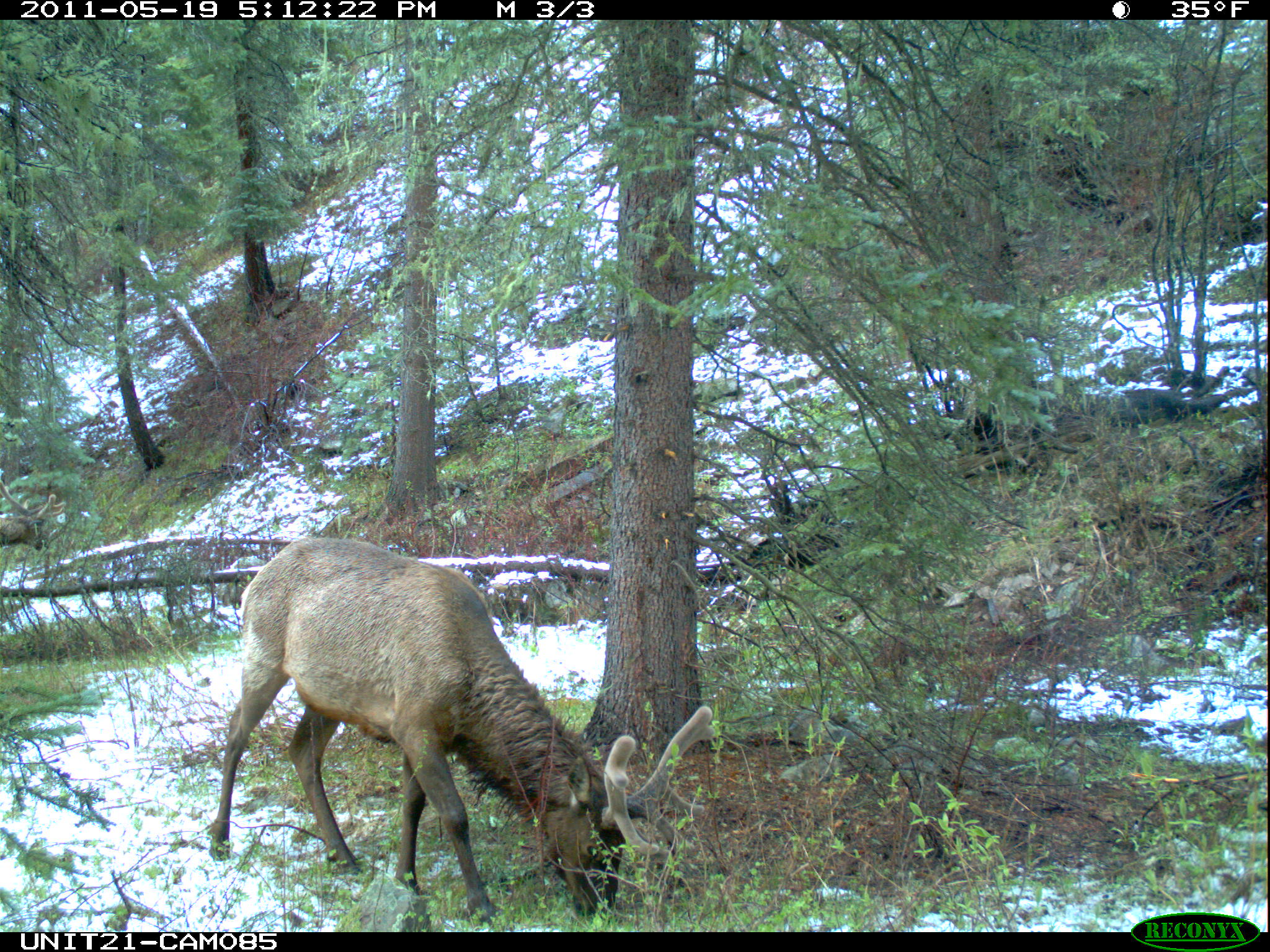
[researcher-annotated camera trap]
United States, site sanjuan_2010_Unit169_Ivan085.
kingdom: Animalia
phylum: Chordata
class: Mammalia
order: Artiodactyla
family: Cervidae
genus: Cervus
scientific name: Cervus elaphus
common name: red deer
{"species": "Cervus elaphus (red deer)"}